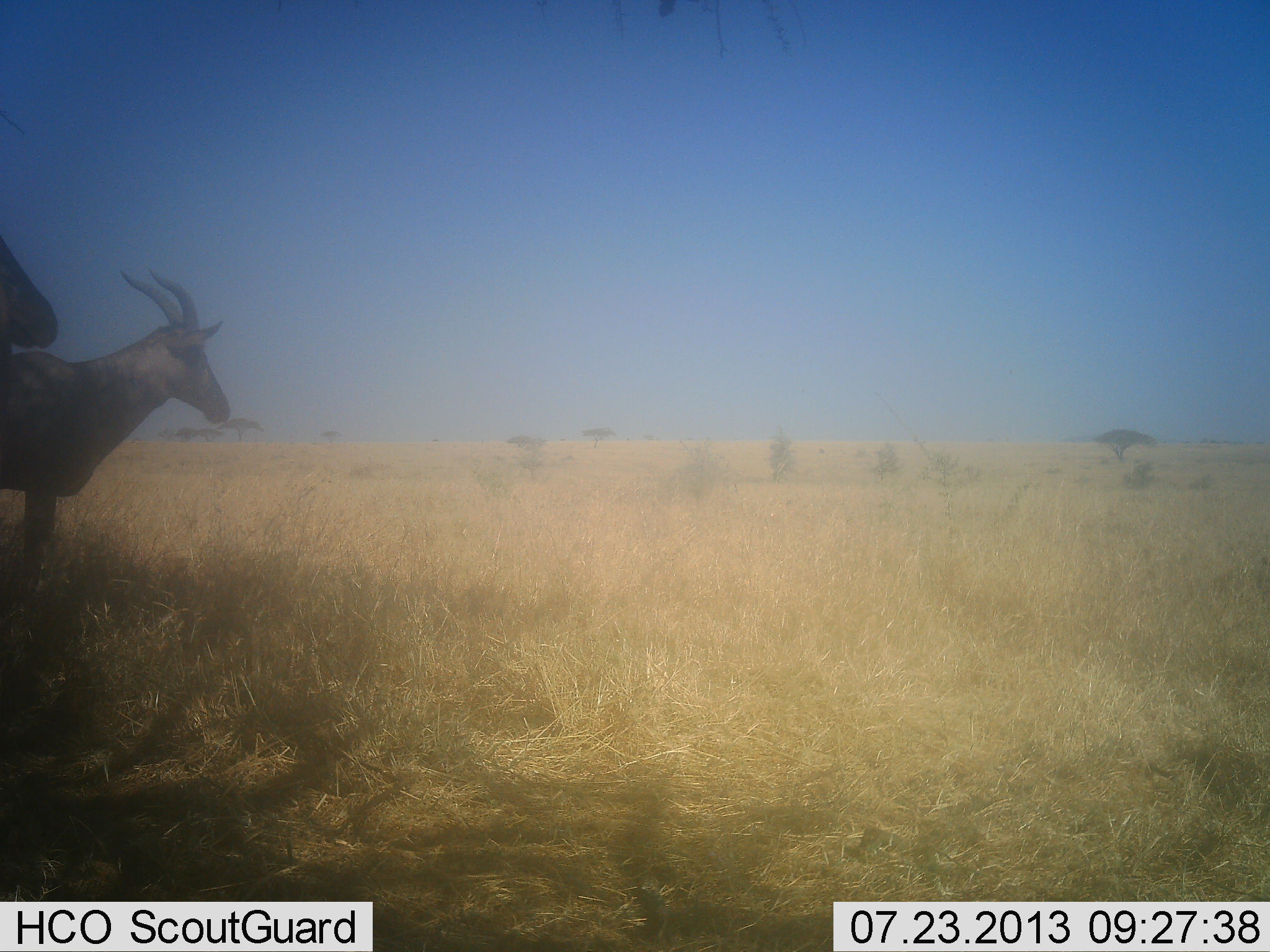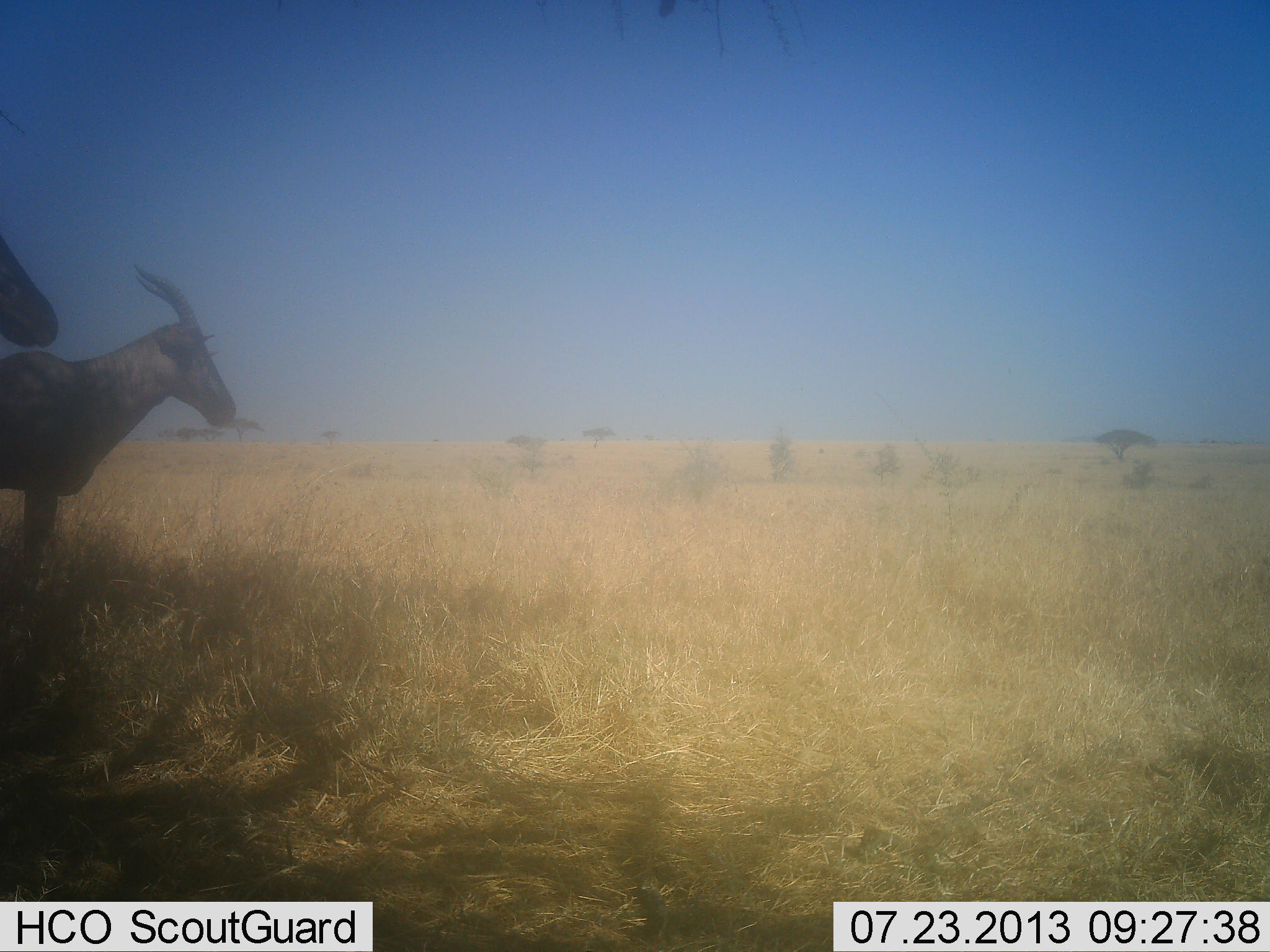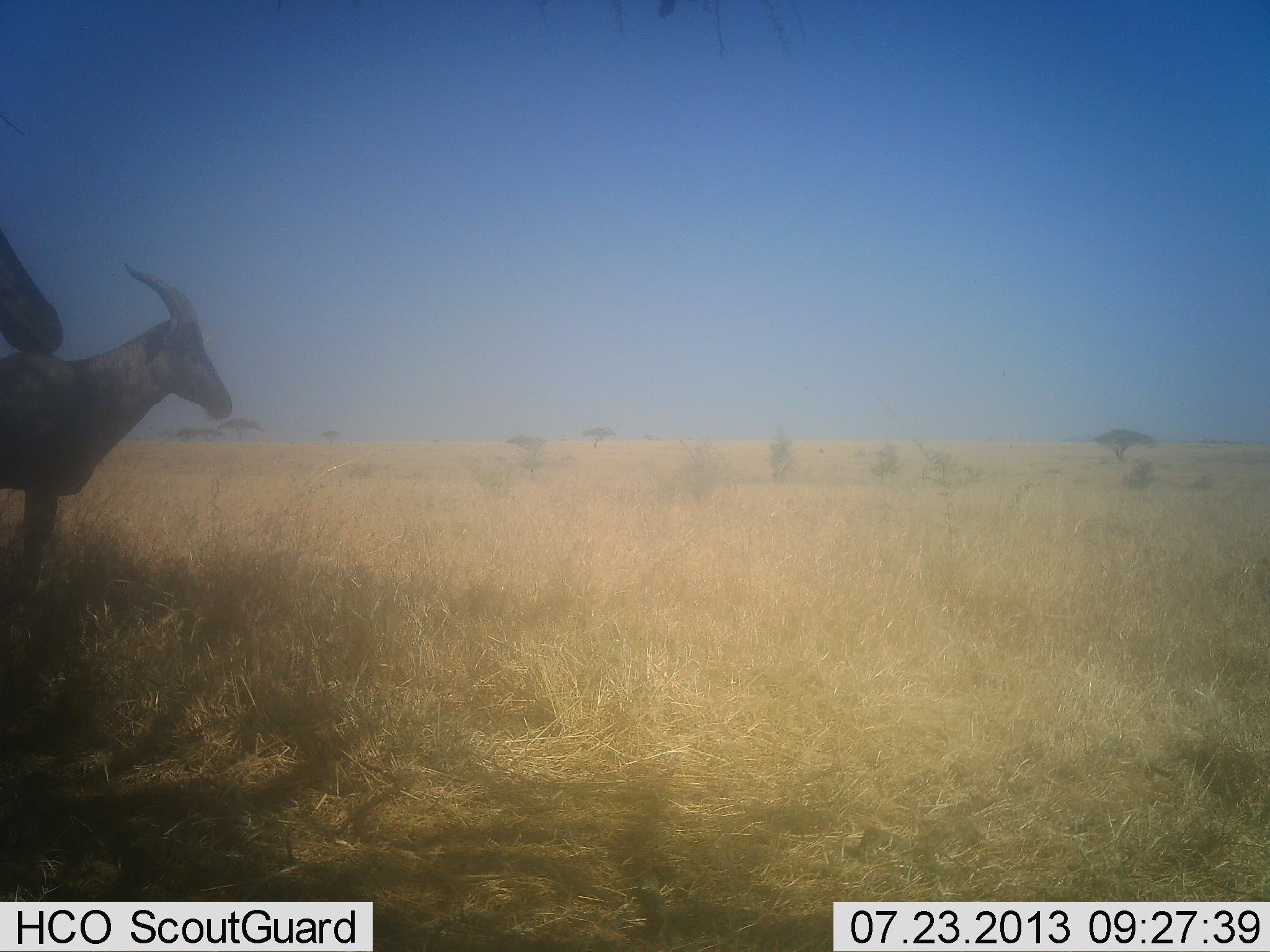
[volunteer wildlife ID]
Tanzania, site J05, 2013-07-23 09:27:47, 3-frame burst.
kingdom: Animalia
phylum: Chordata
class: Mammalia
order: Artiodactyla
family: Bovidae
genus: Damaliscus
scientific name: Damaliscus lunatus jimela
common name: topi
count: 2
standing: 100%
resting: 0%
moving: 0%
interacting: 7%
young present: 0%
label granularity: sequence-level